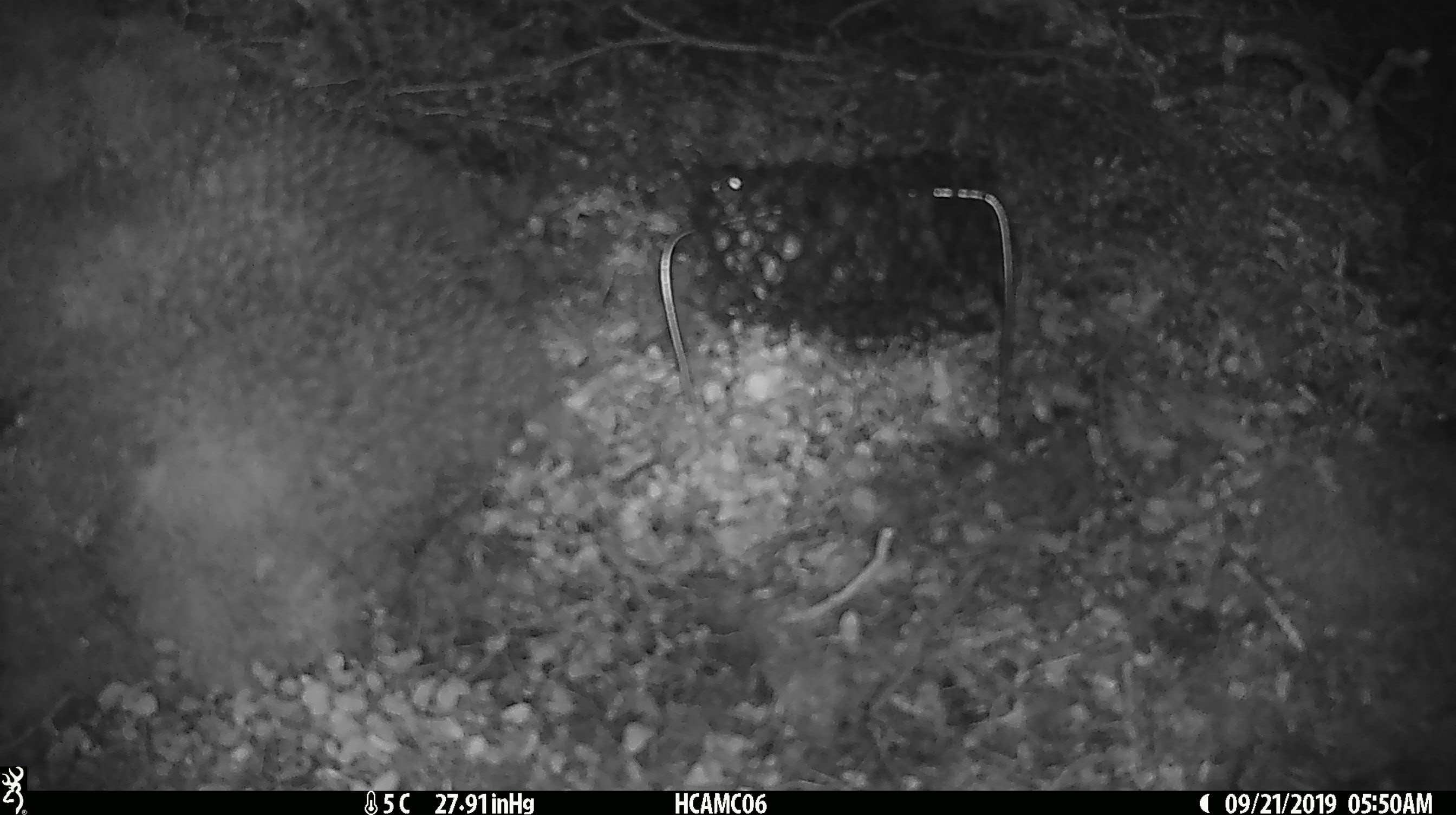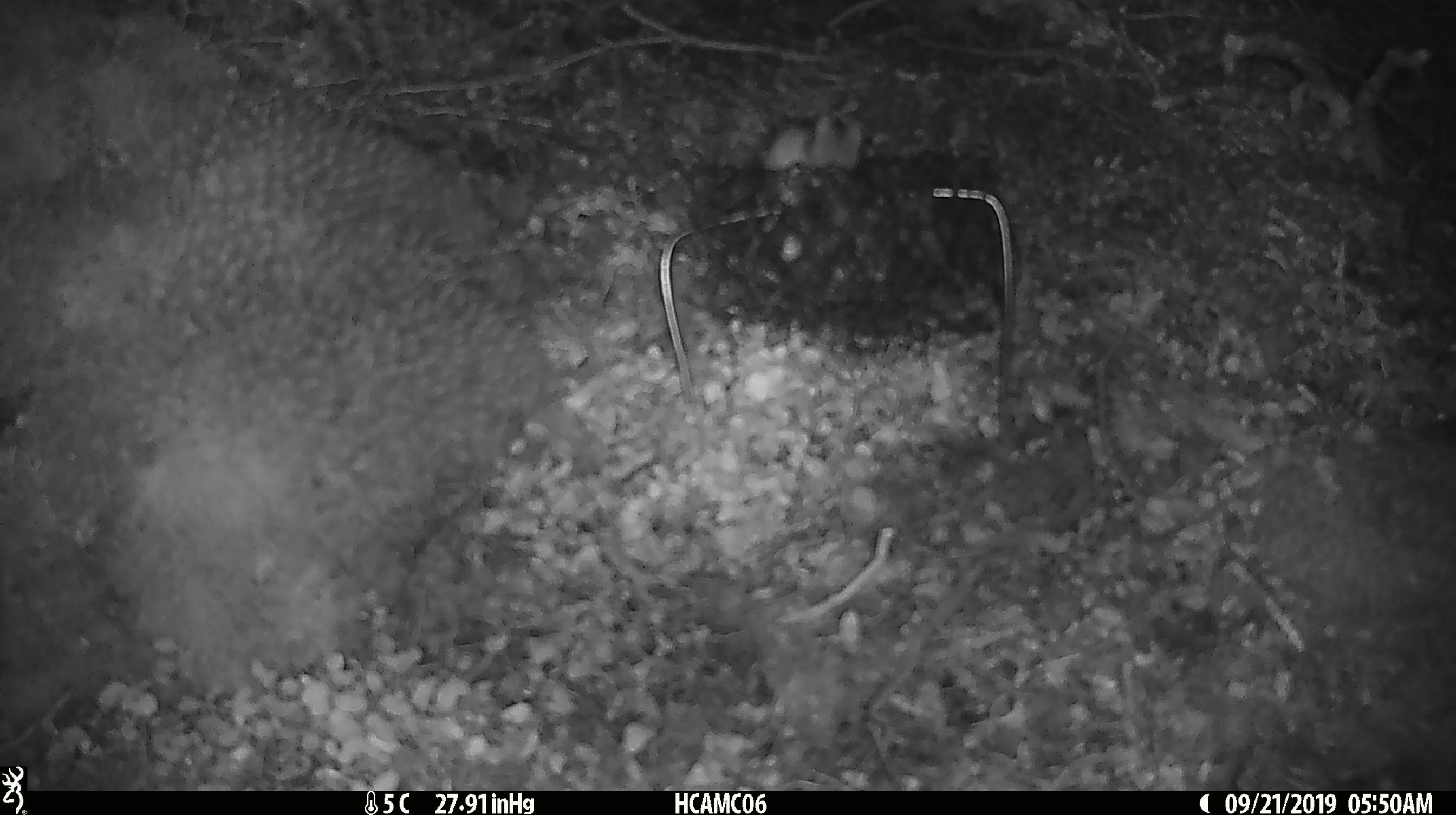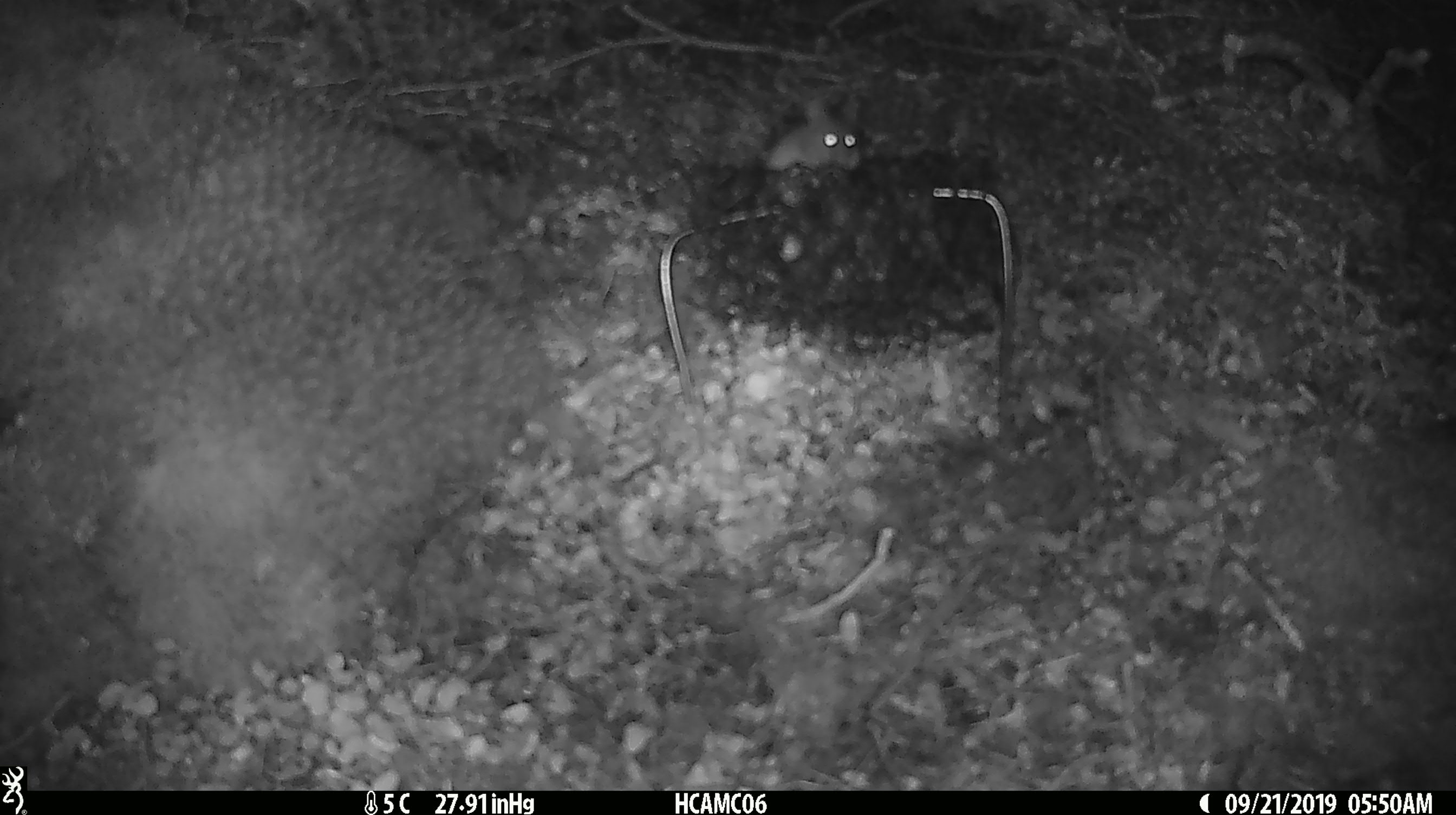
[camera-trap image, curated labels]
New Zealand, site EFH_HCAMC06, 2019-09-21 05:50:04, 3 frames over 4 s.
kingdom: Animalia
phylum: Chordata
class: Mammalia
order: Rodentia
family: Muridae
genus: Mus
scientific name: Mus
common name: mouse